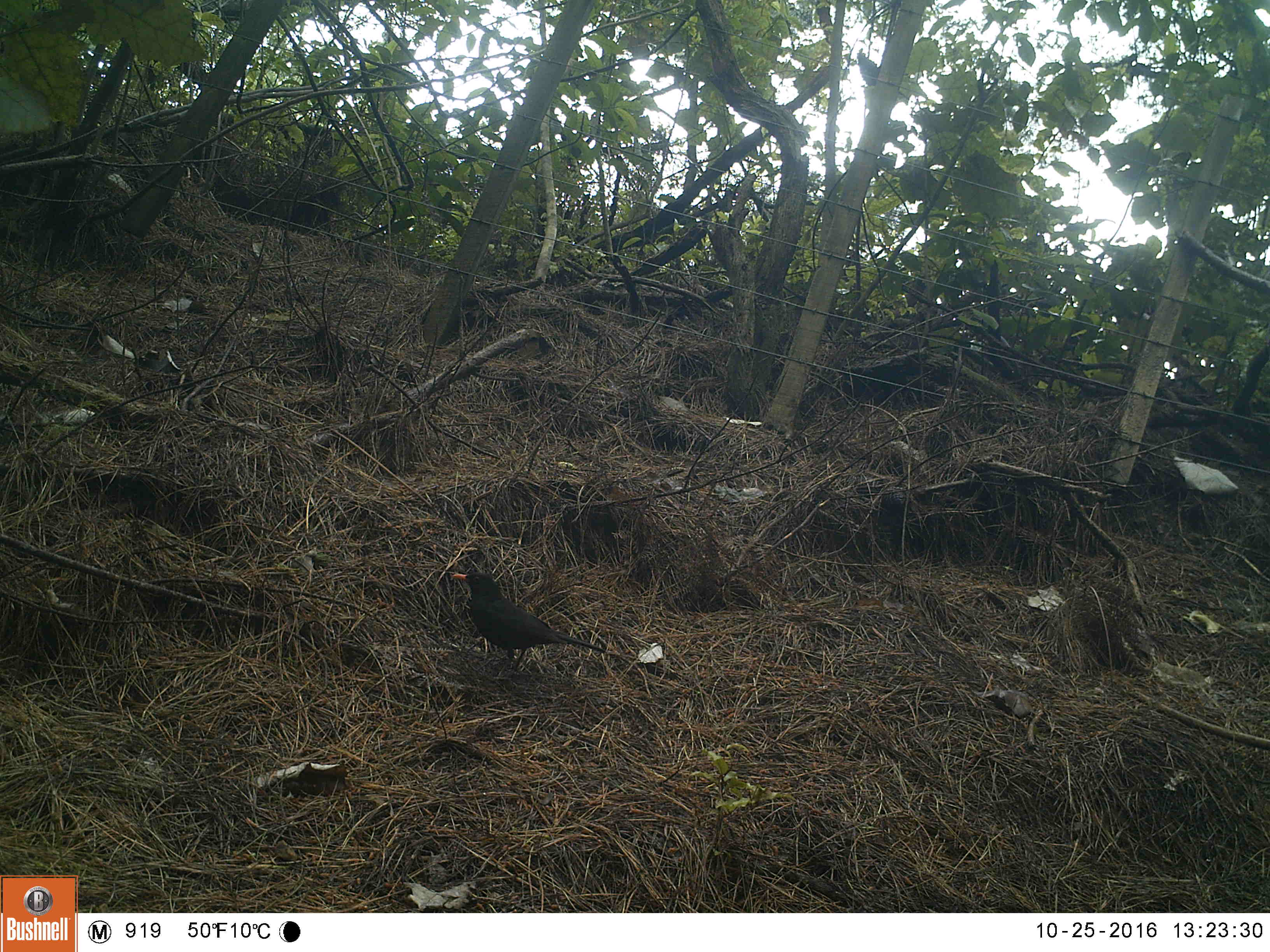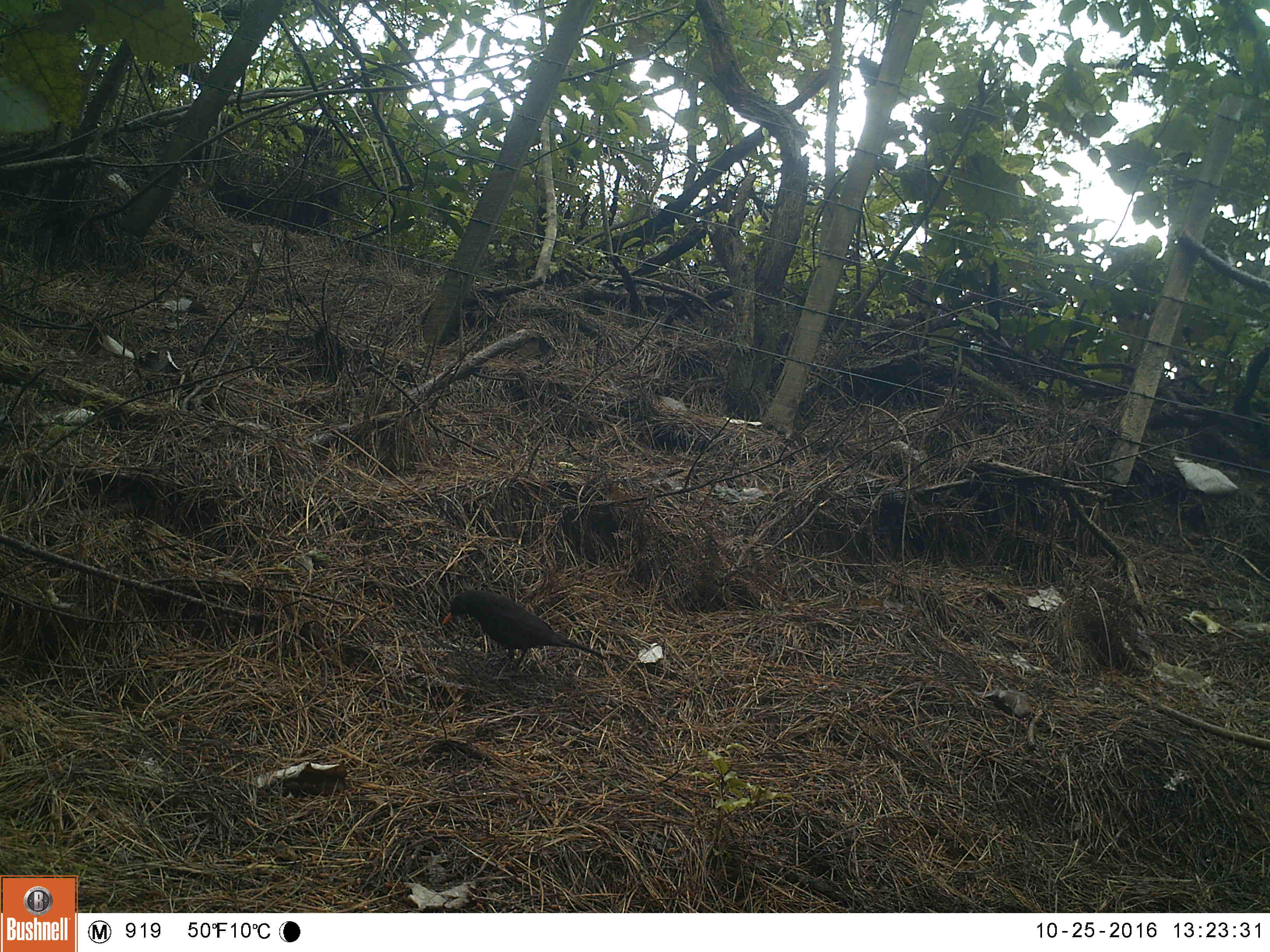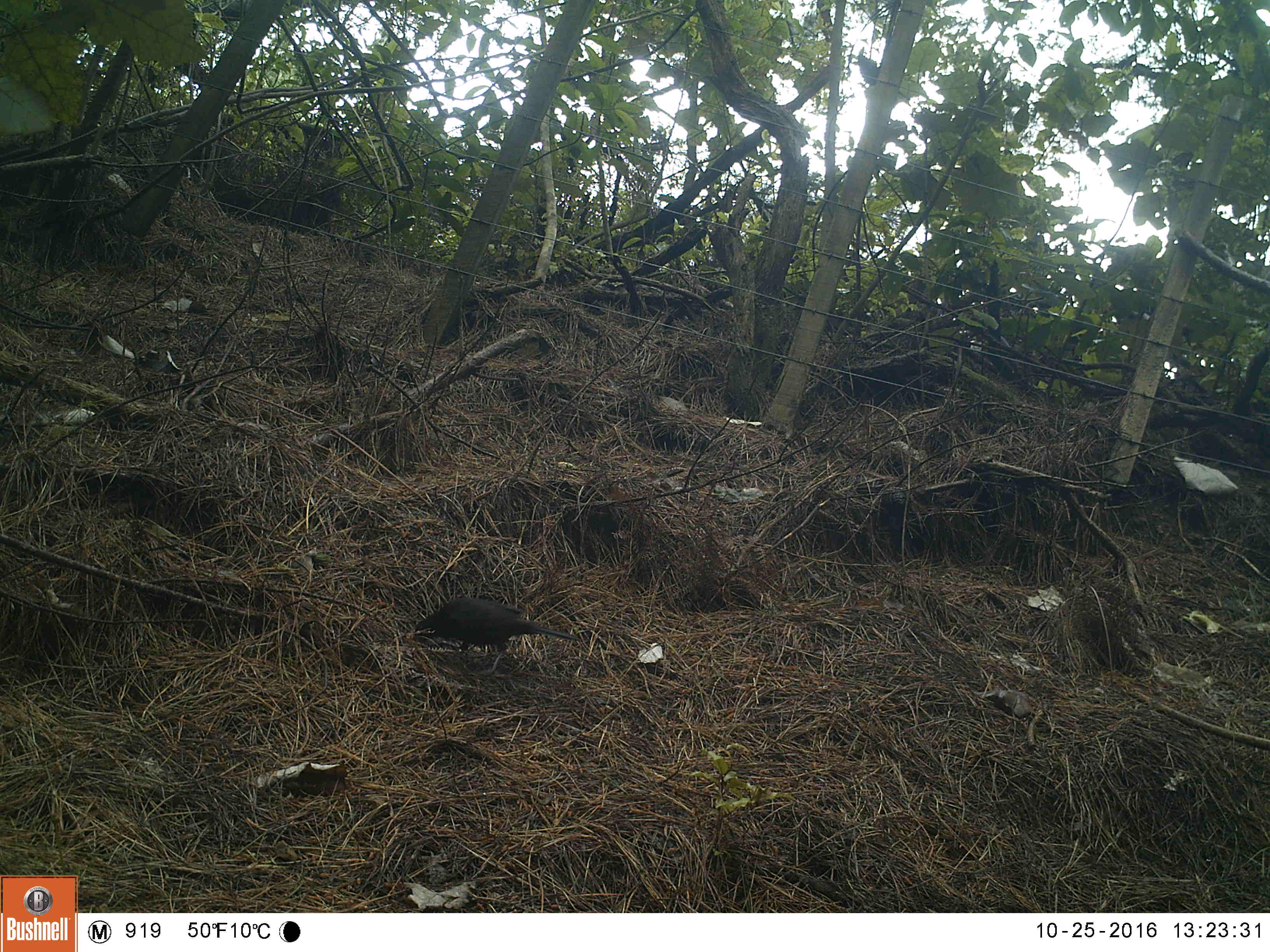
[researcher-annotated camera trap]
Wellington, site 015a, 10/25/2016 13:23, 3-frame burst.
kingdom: Animalia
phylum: Chordata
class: Aves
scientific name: Aves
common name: bird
Bird (Aves).